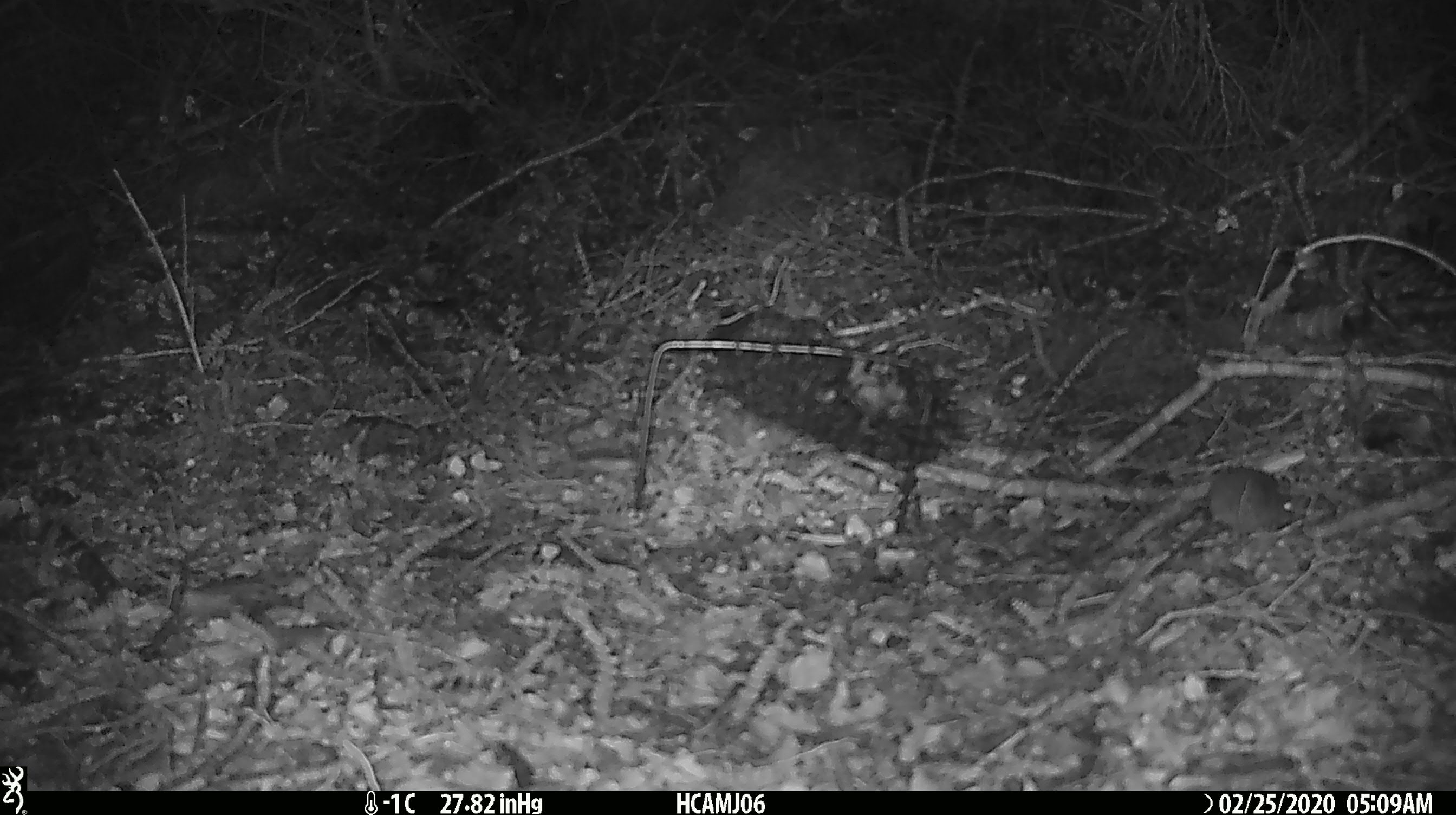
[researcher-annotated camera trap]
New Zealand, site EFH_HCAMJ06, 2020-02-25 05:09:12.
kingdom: Animalia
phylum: Chordata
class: Mammalia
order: Rodentia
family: Muridae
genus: Mus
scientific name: Mus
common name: mouse